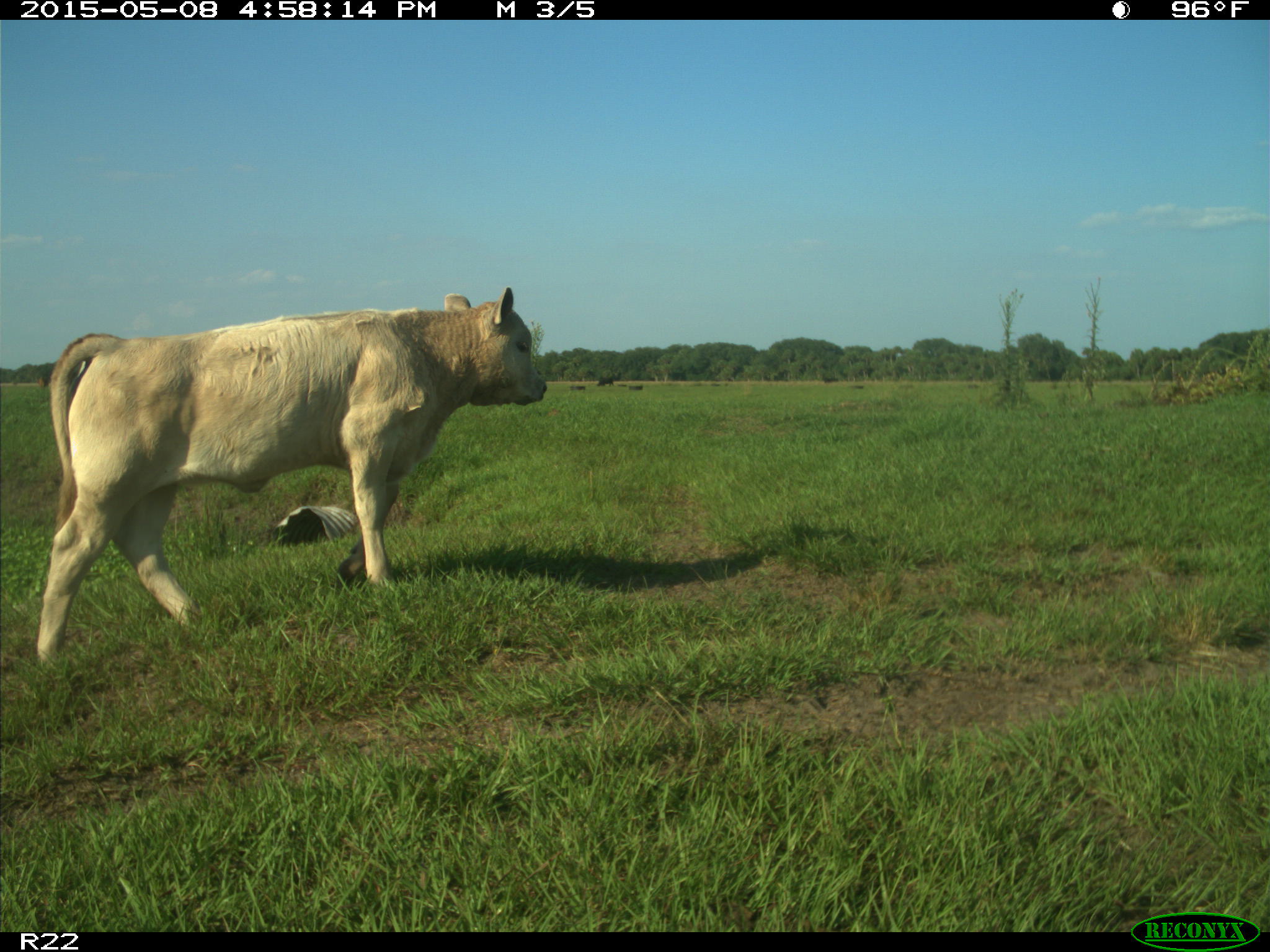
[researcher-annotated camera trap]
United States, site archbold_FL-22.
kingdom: Animalia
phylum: Chordata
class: Mammalia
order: Artiodactyla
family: Bovidae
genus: Bos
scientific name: Bos taurus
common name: domestic cow